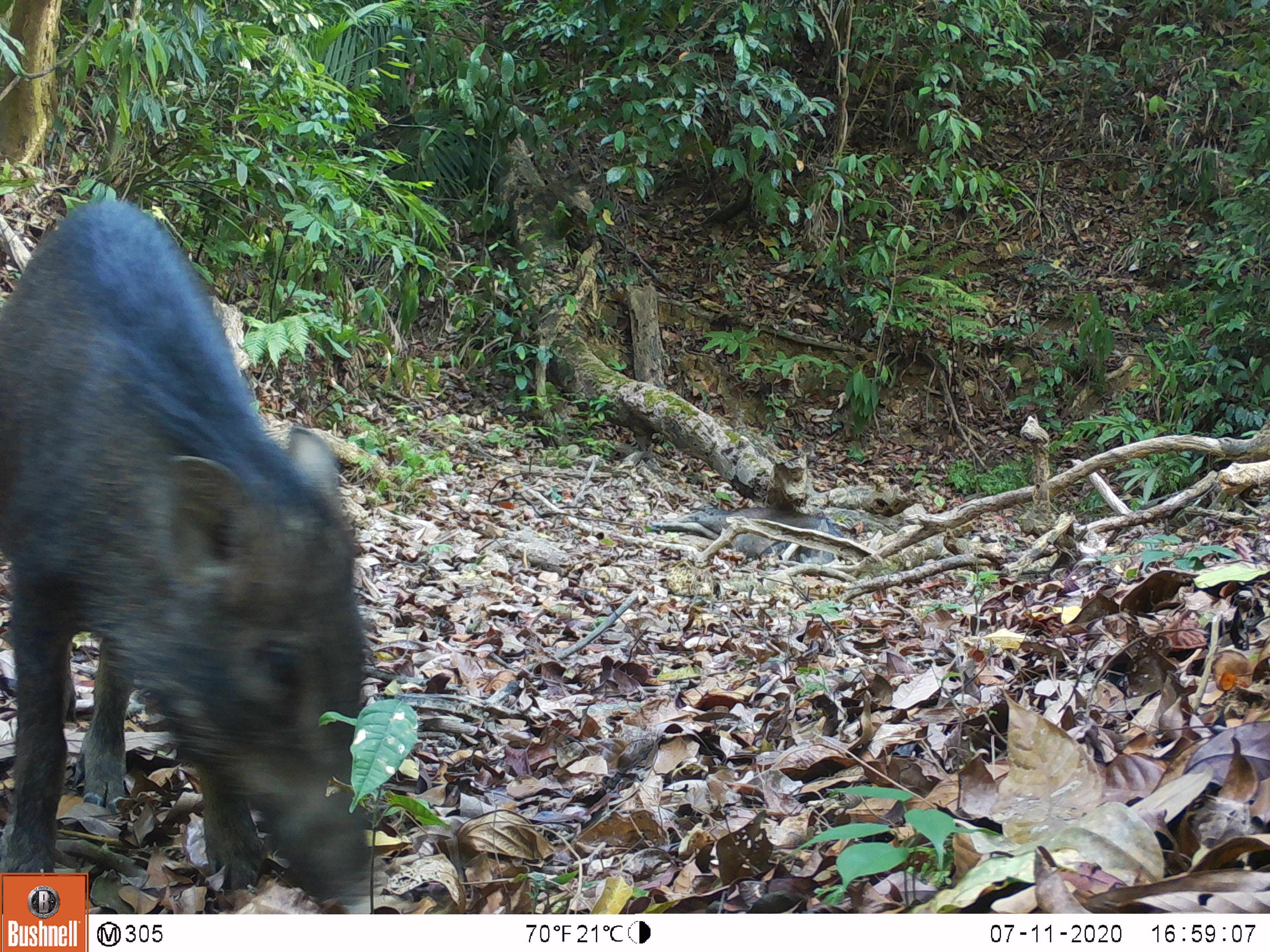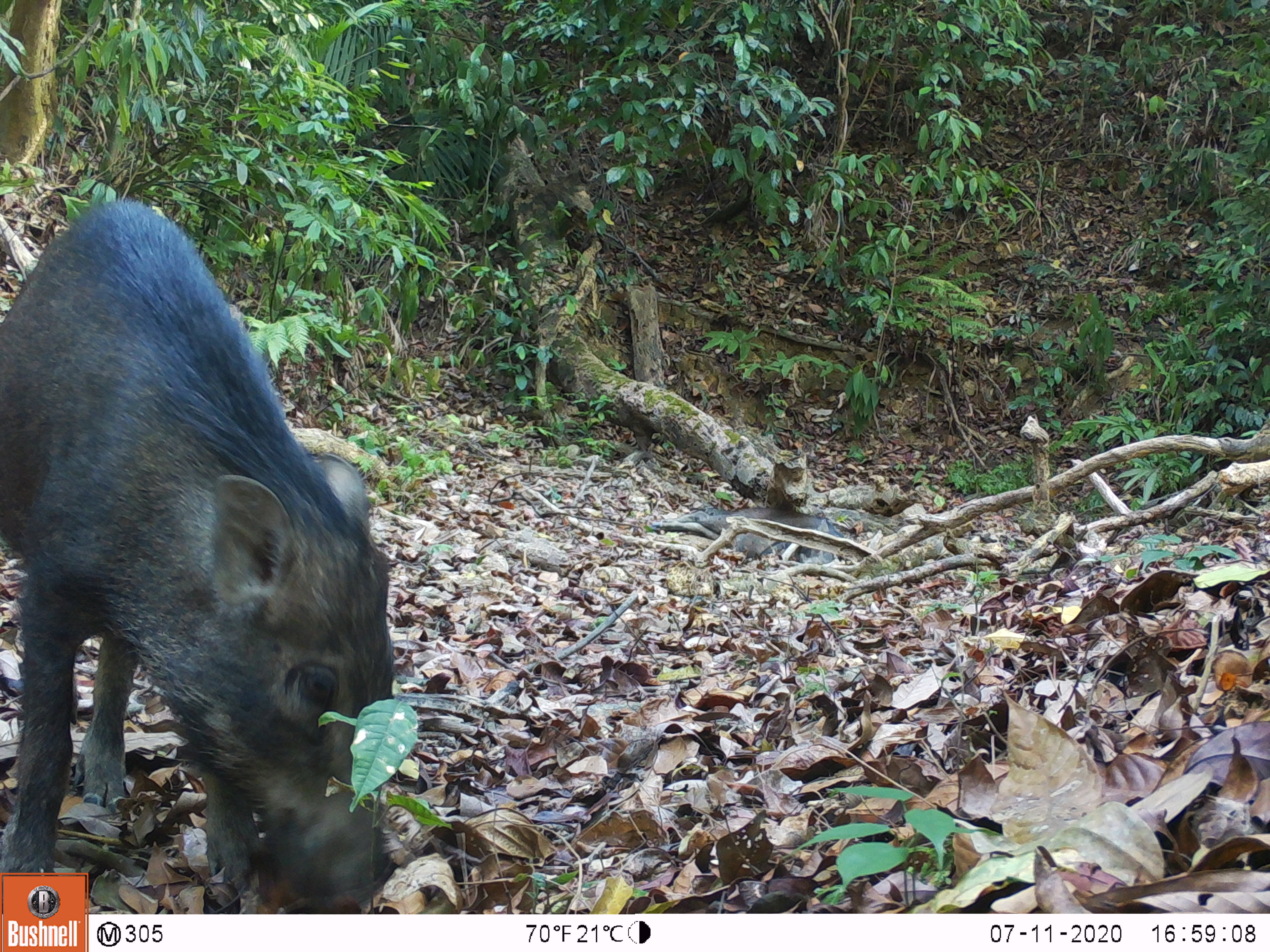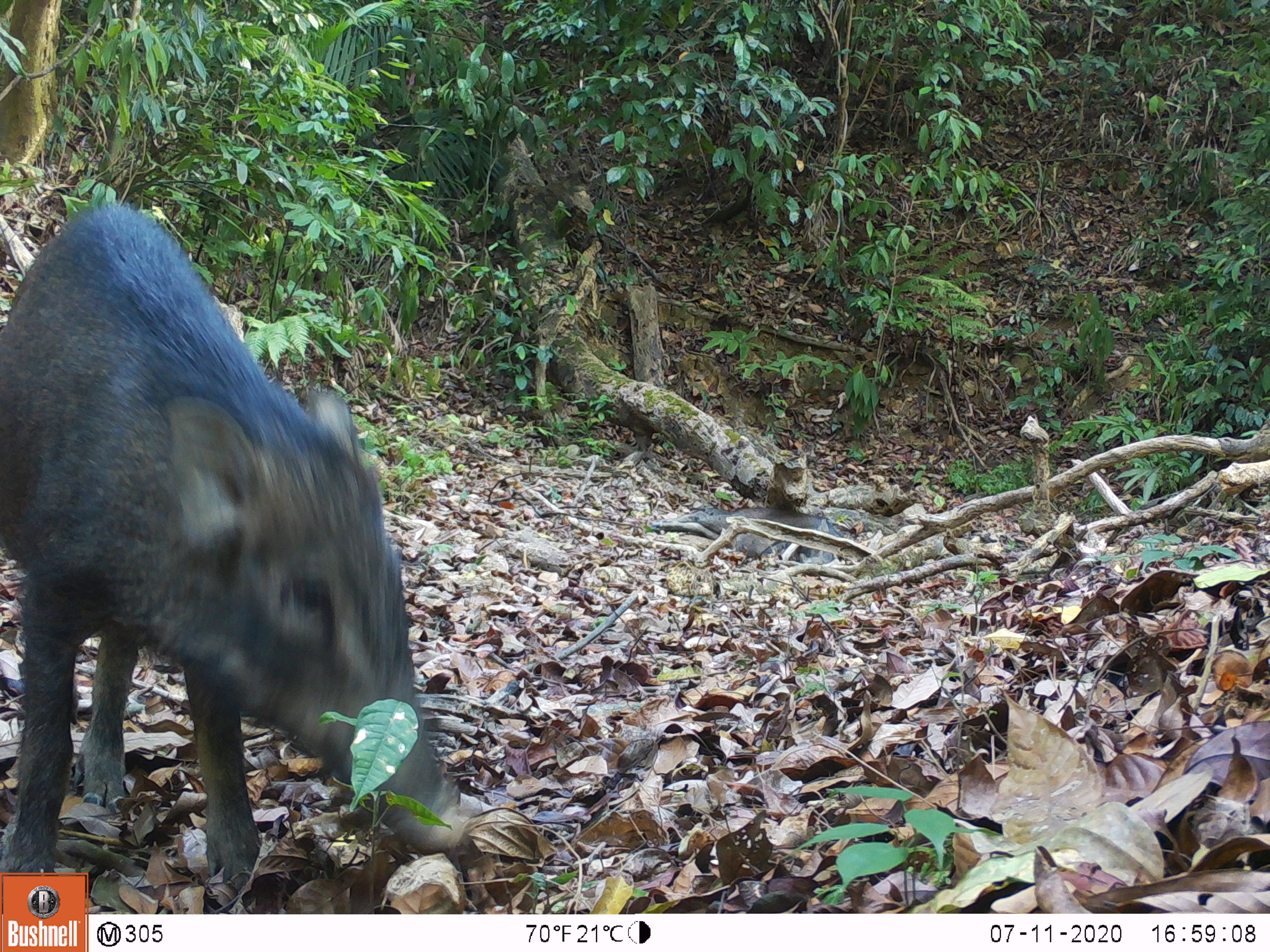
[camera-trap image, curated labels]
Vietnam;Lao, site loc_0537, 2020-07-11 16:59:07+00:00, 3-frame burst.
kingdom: Animalia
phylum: Chordata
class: Mammalia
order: Artiodactyla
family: Suidae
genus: Sus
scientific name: Sus scrofa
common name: eurasian wild pig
Eurasian wild pig (Sus scrofa). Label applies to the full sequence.